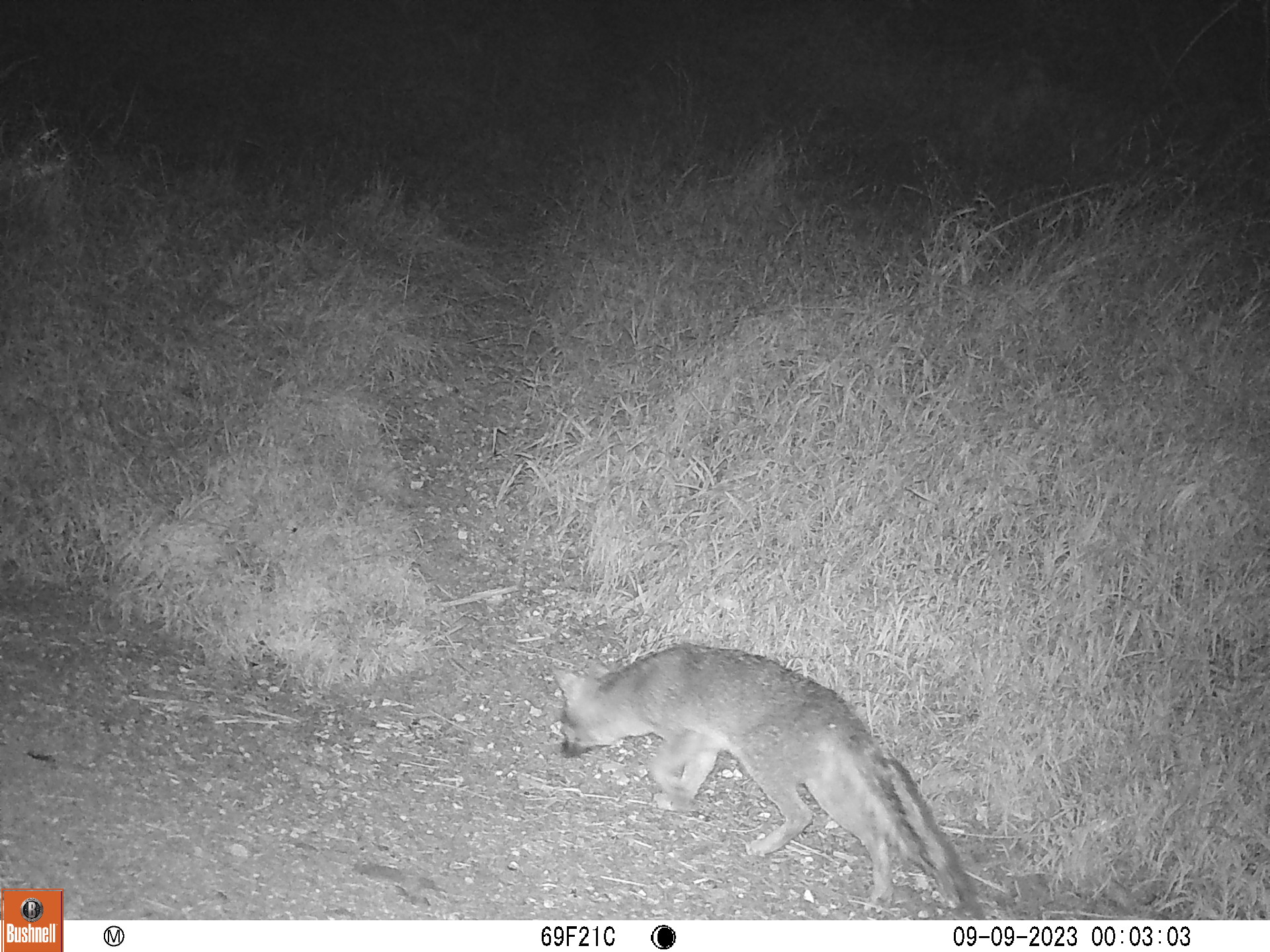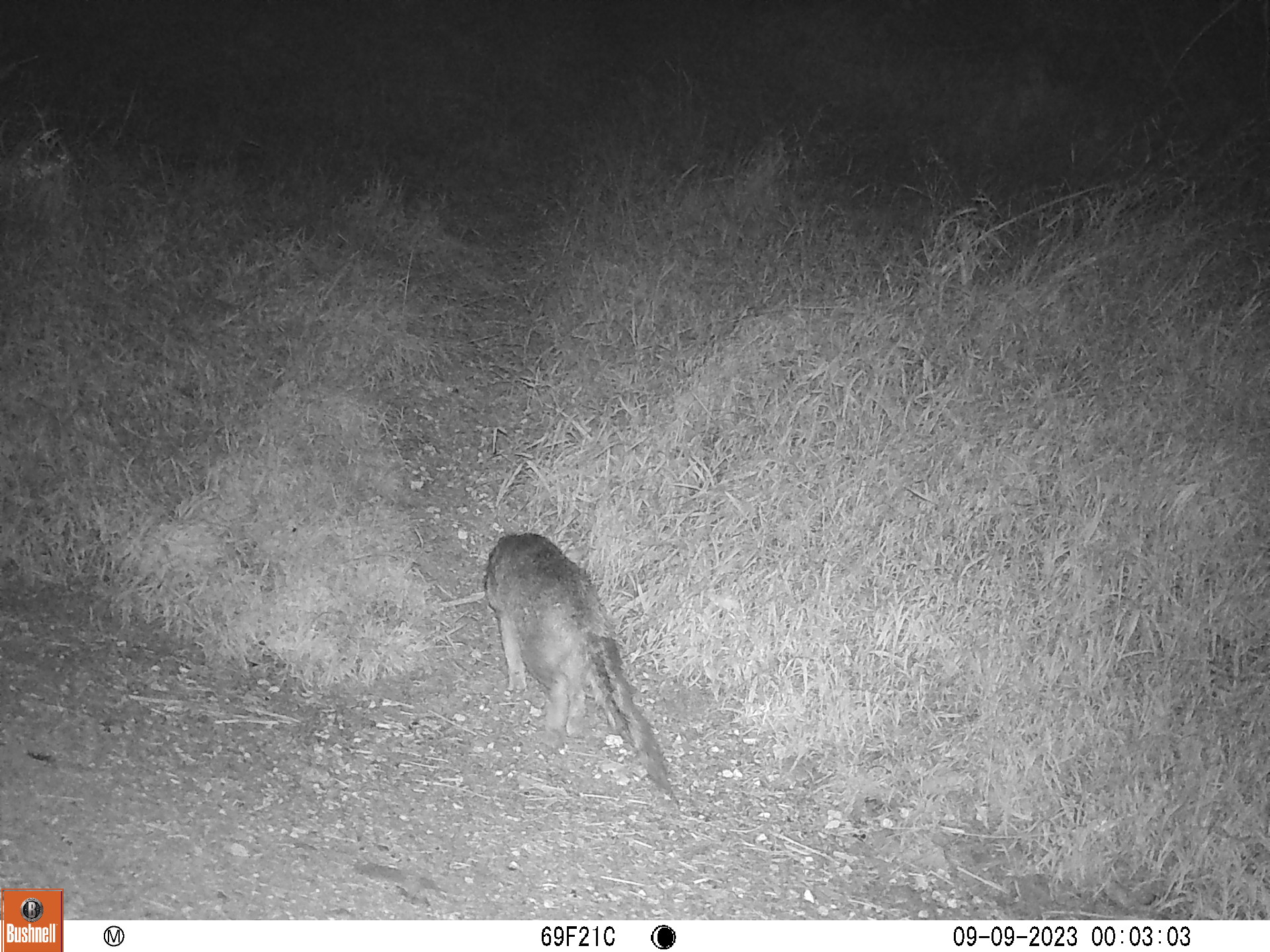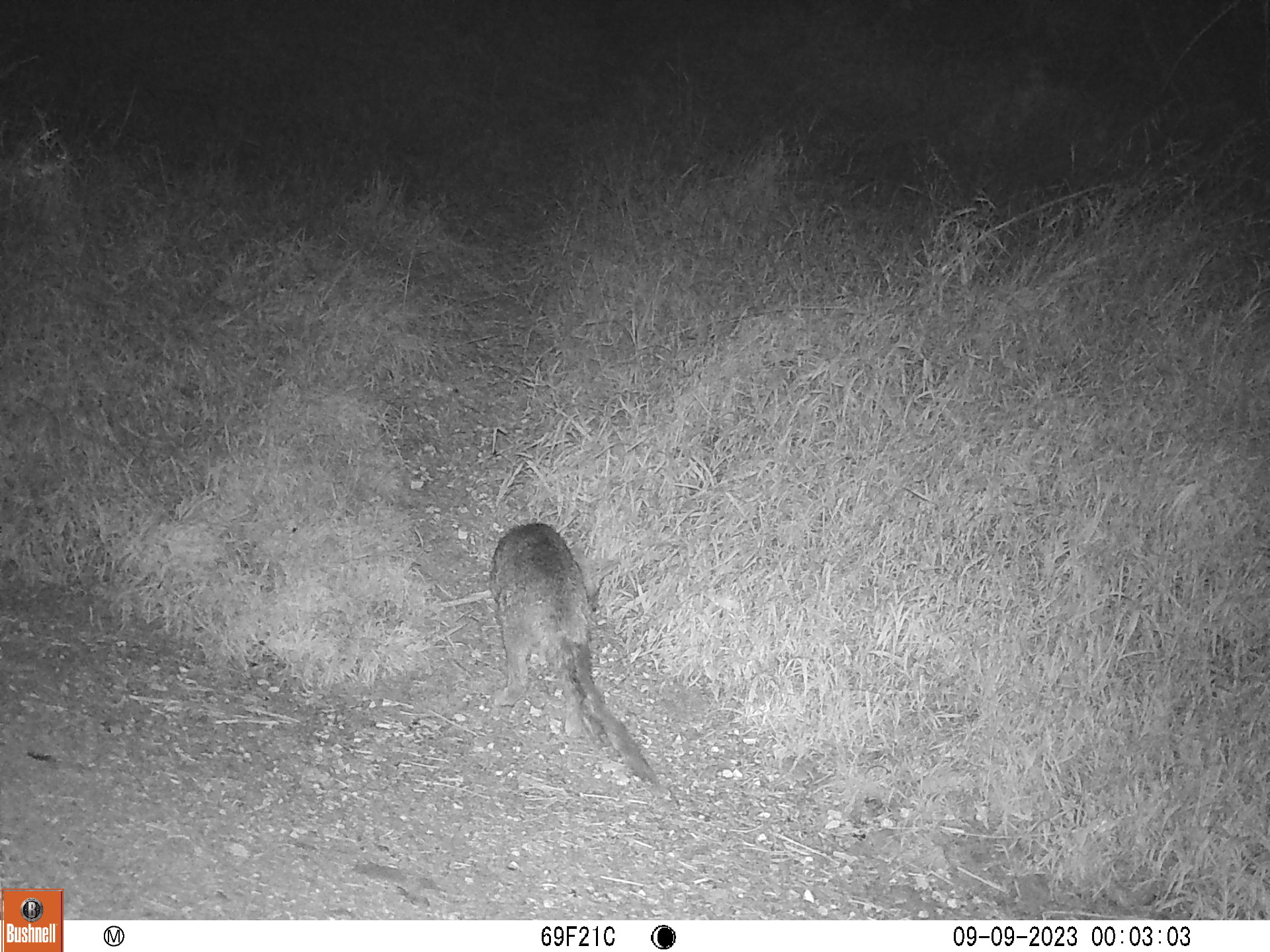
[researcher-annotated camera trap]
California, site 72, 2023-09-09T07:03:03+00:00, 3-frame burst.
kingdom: Animalia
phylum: Chordata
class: Mammalia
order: Carnivora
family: Canidae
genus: Urocyon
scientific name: Urocyon cinereoargenteus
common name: gray fox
Gray fox (Urocyon cinereoargenteus).